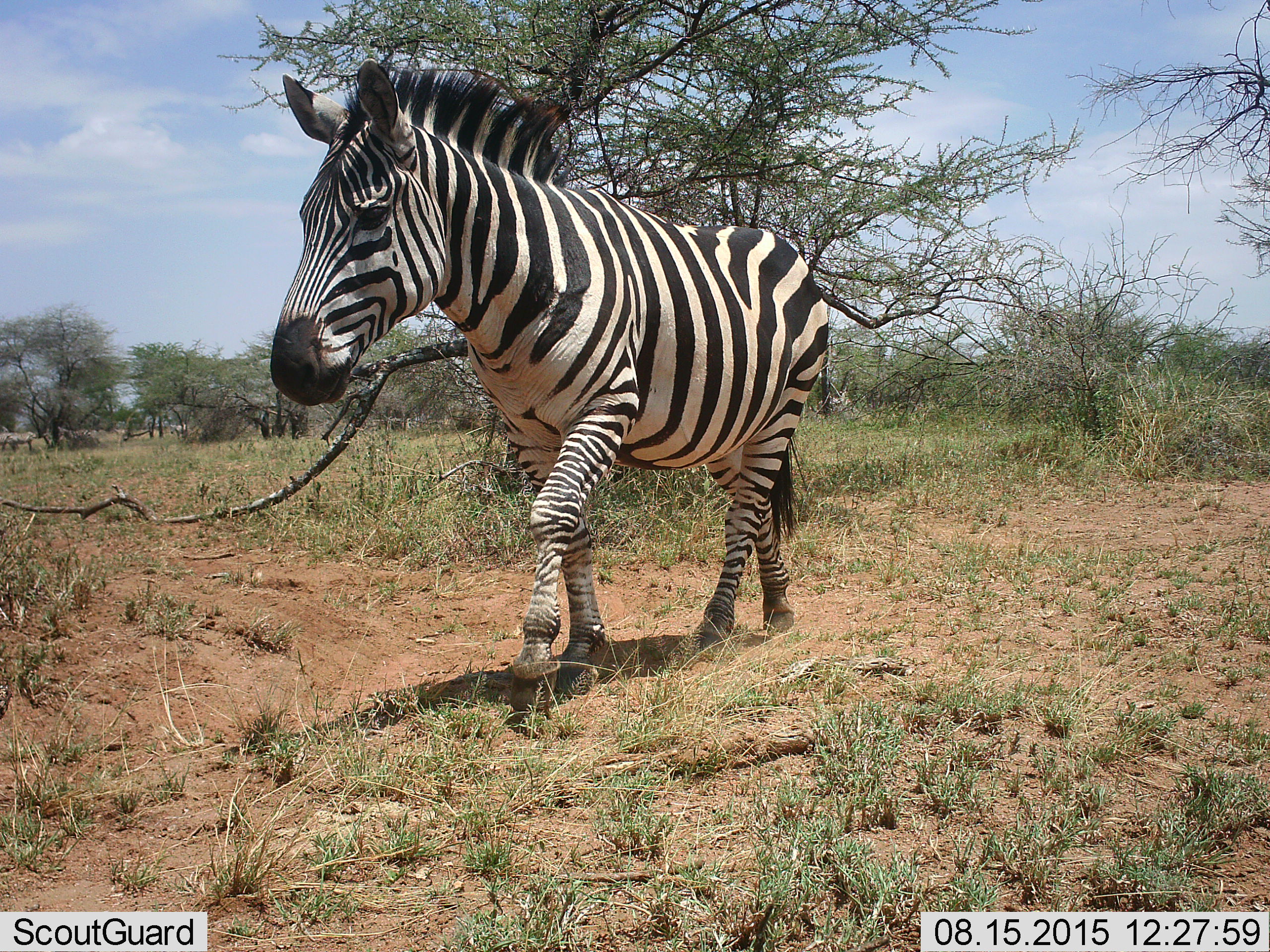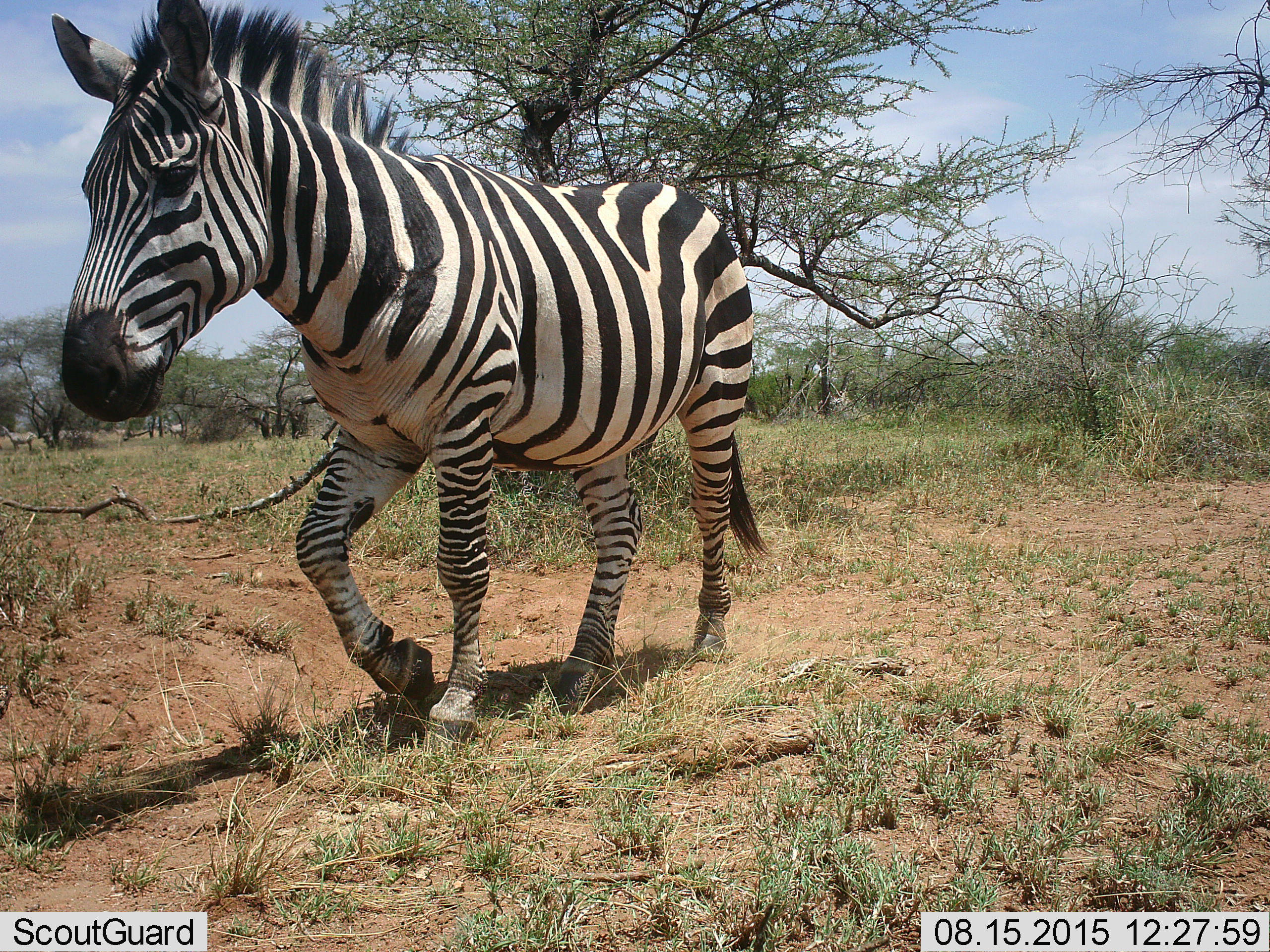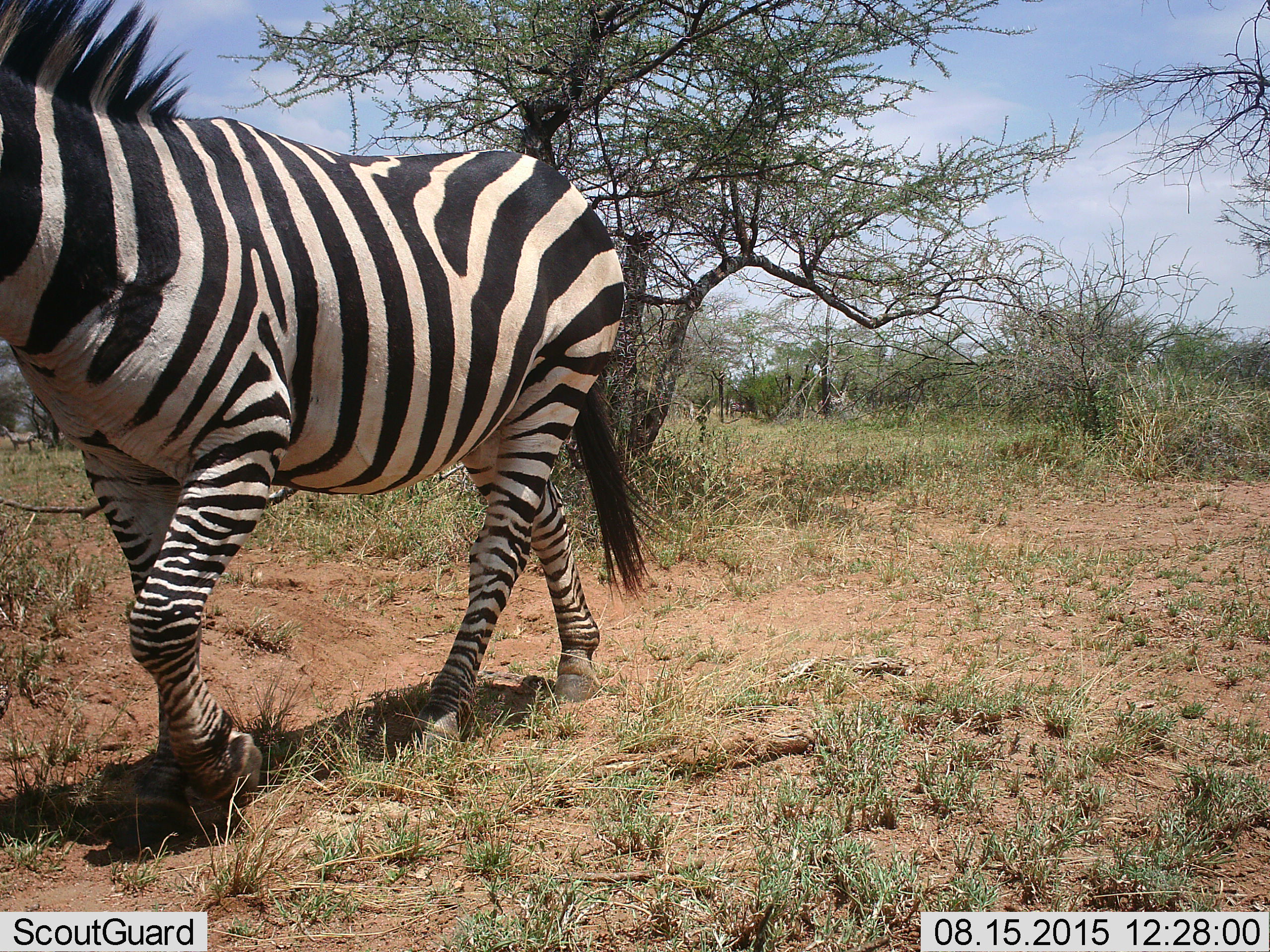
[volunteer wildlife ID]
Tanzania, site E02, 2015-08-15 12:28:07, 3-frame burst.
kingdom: Animalia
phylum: Chordata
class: Mammalia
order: Perissodactyla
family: Equidae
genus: Equus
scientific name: Equus quagga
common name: plains zebra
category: zebra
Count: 1.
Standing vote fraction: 17%.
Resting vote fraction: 0%.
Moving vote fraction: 94%.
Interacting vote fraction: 0%.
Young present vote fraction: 0%.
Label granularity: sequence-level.